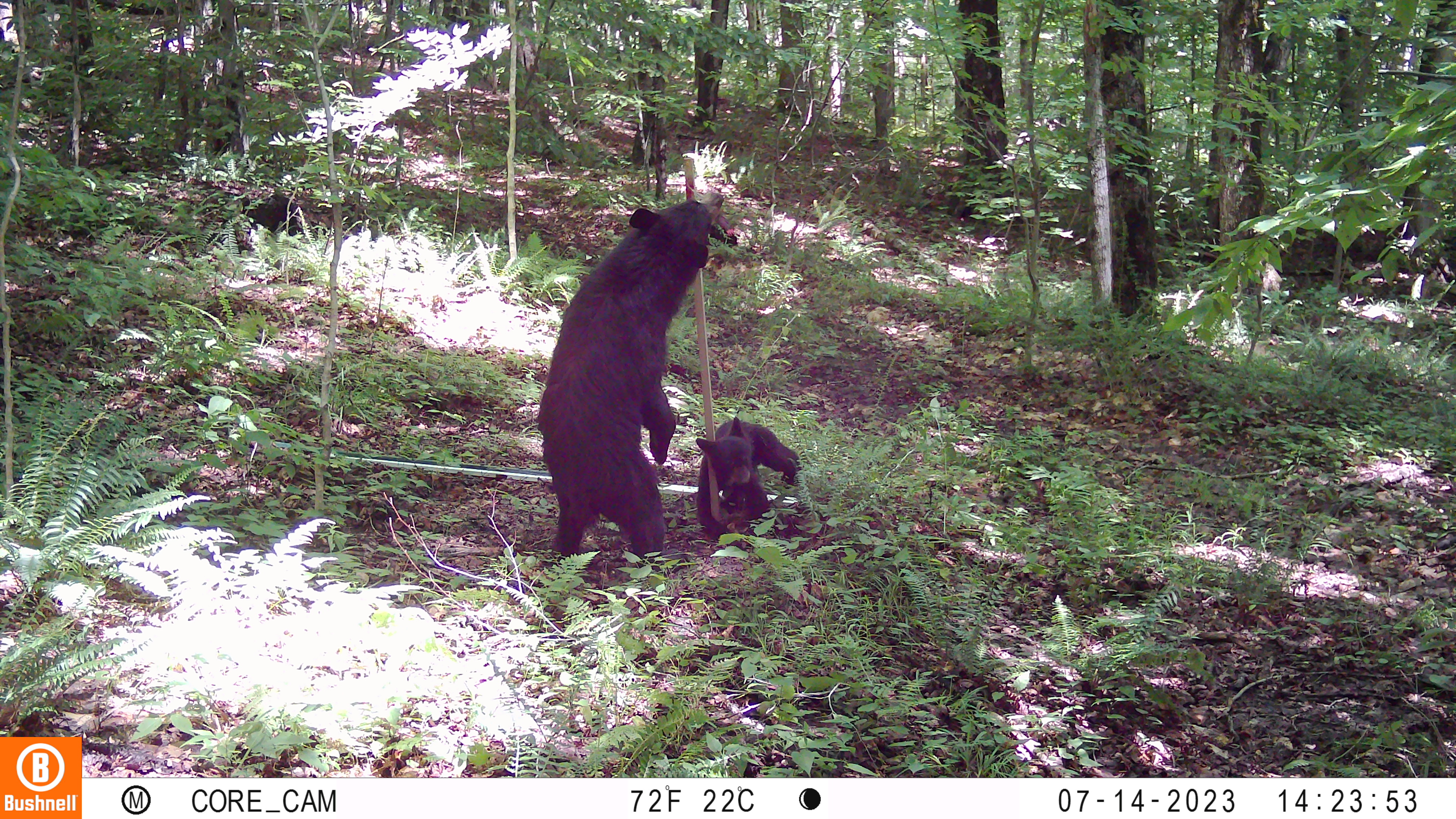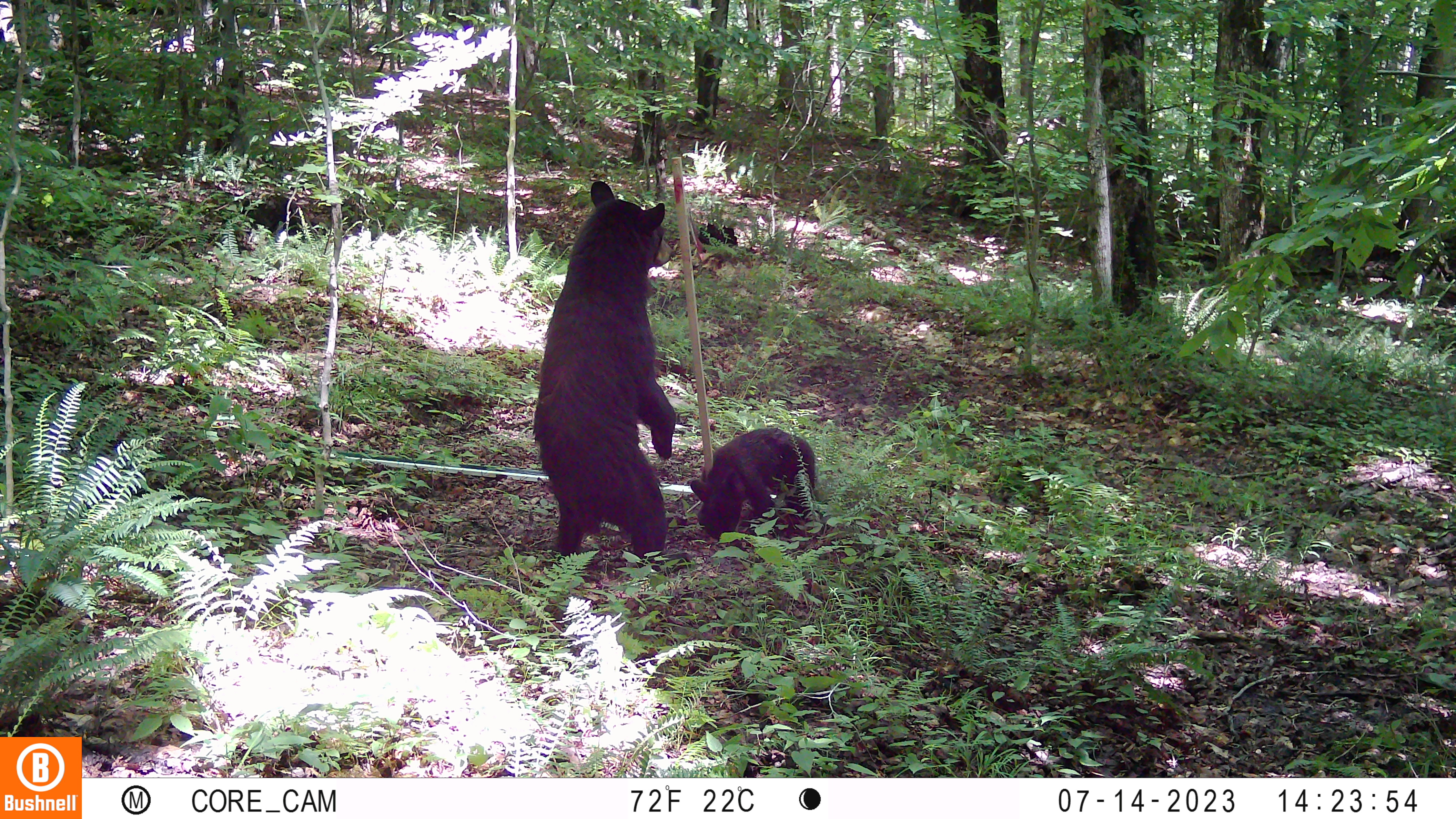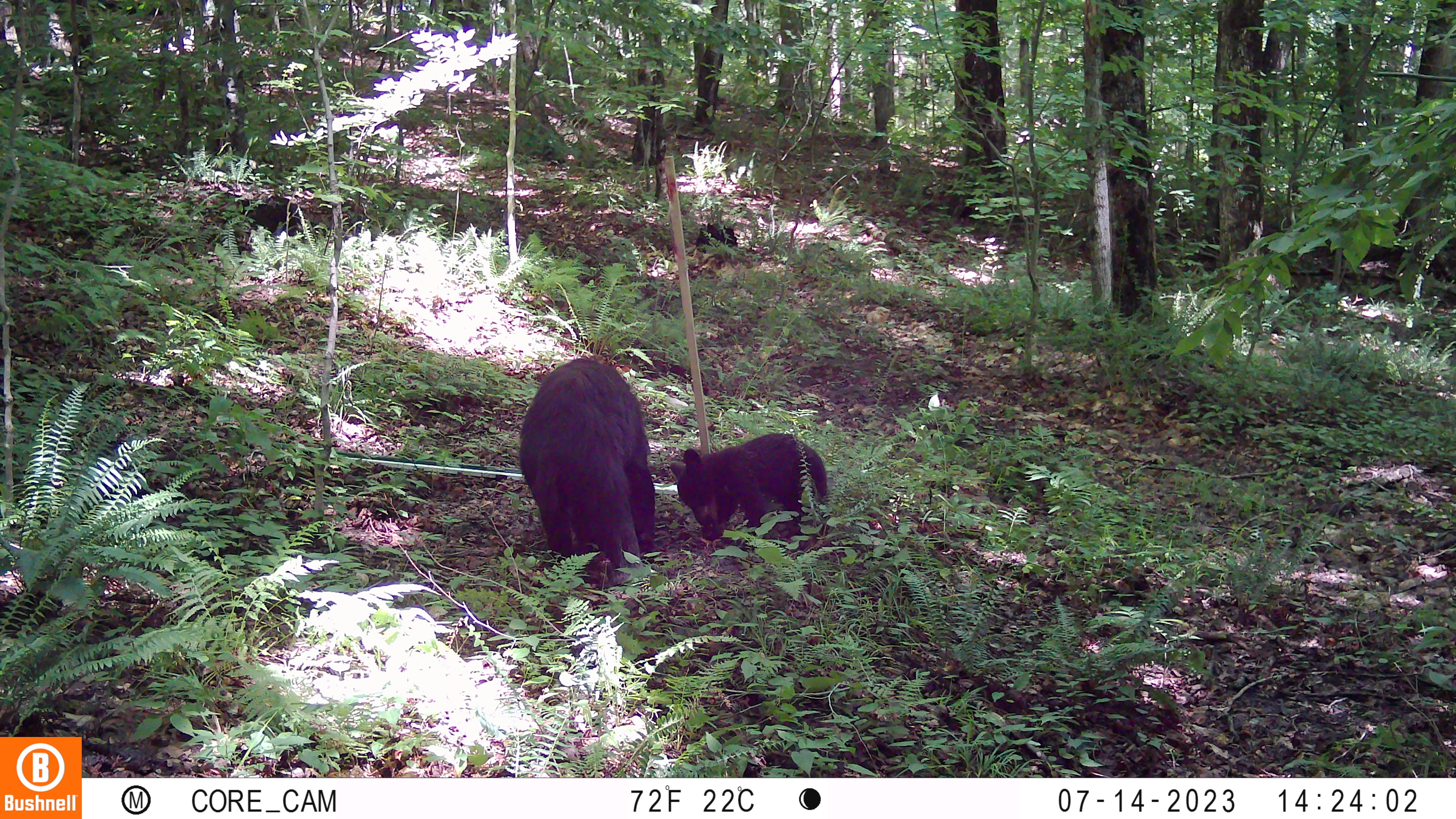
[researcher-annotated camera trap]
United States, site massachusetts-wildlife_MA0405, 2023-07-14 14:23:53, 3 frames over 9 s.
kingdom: Animalia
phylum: Chordata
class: Mammalia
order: Carnivora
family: Ursidae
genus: Ursus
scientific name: Ursus americanus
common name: black bear